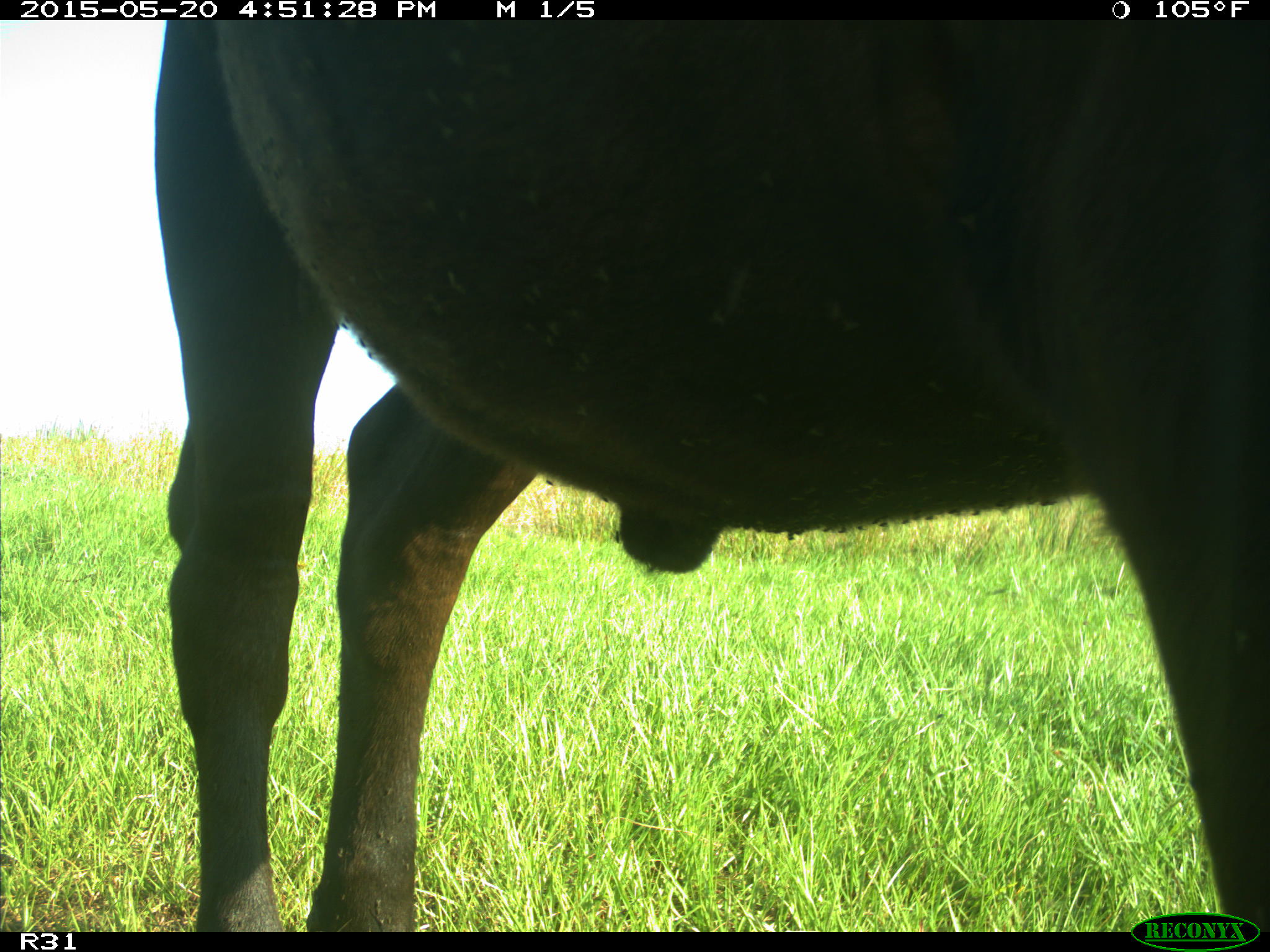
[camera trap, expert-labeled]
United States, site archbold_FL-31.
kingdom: Animalia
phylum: Chordata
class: Mammalia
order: Artiodactyla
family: Bovidae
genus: Bos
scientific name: Bos taurus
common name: domestic cow